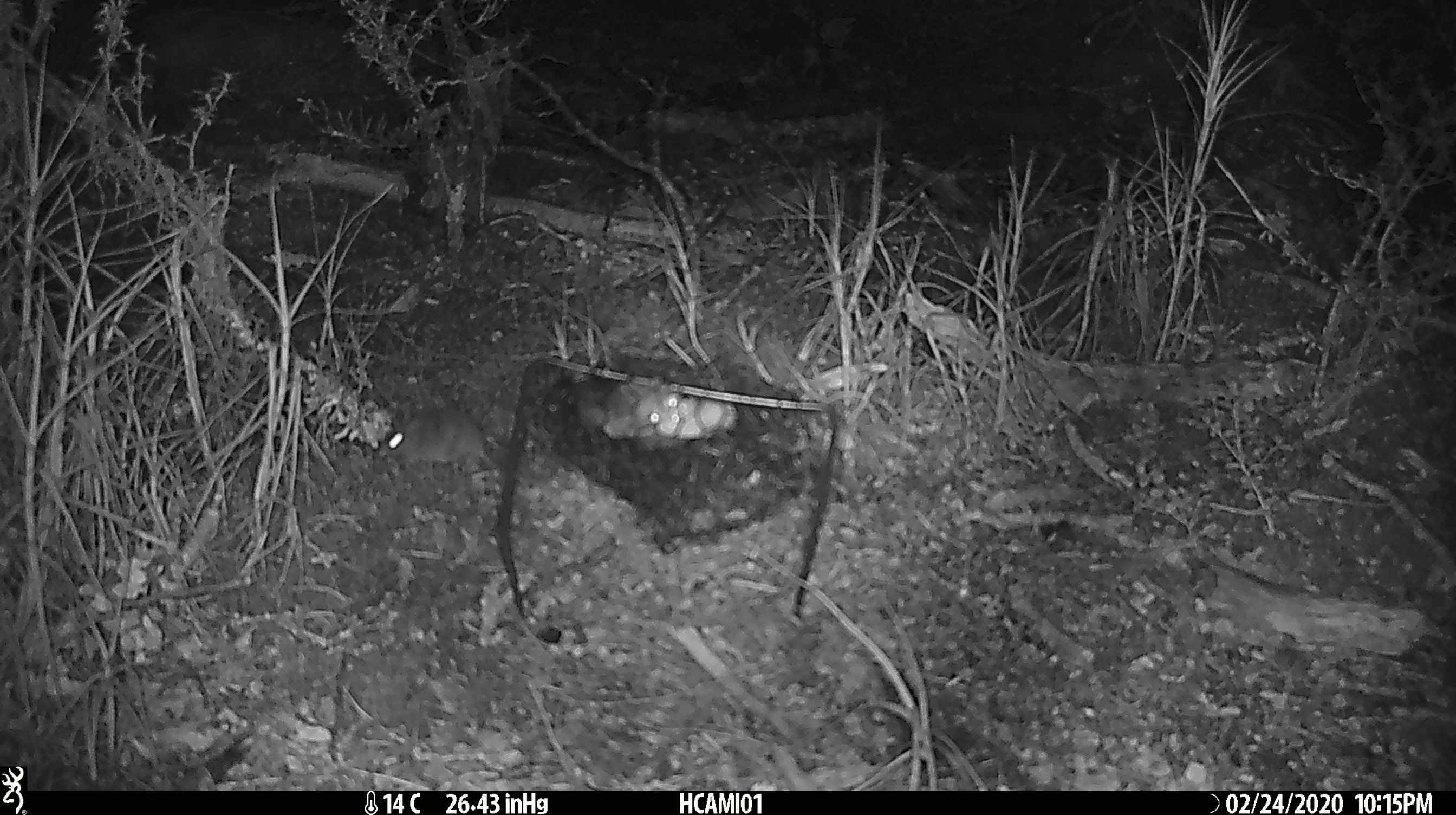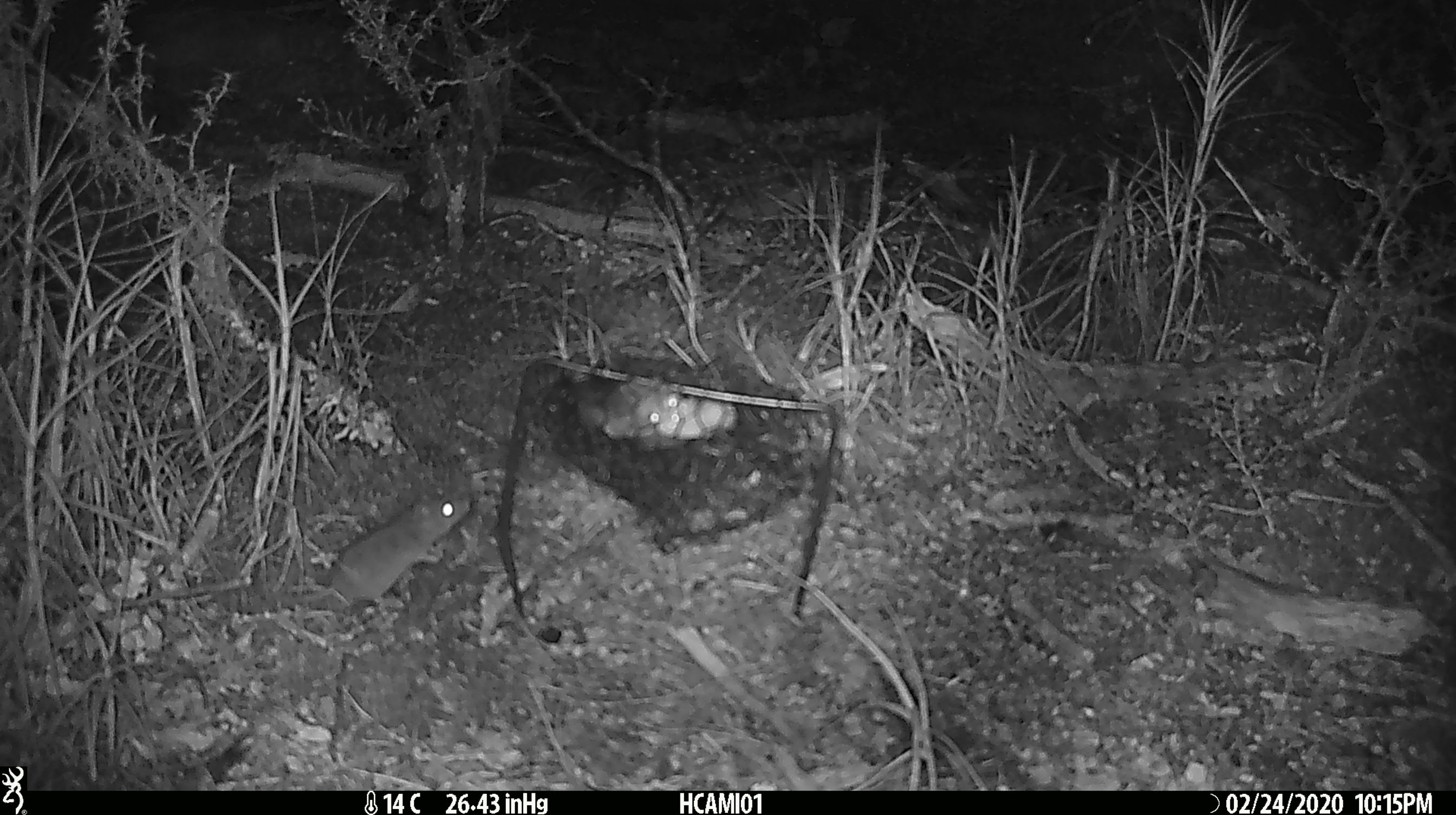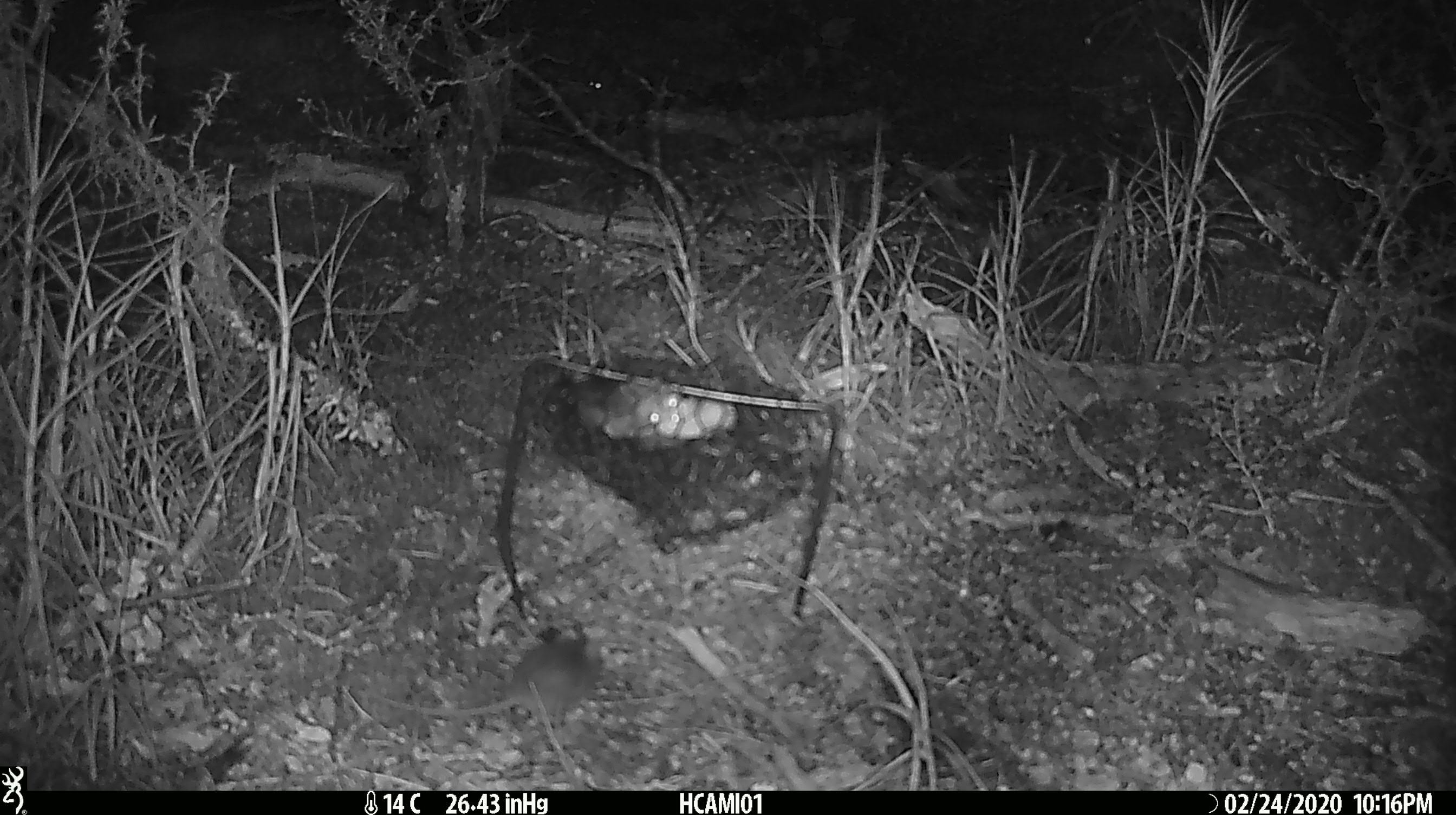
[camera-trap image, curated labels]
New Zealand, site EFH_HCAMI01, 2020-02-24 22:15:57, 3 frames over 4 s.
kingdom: Animalia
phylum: Chordata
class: Mammalia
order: Rodentia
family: Muridae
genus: Mus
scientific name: Mus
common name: mouse